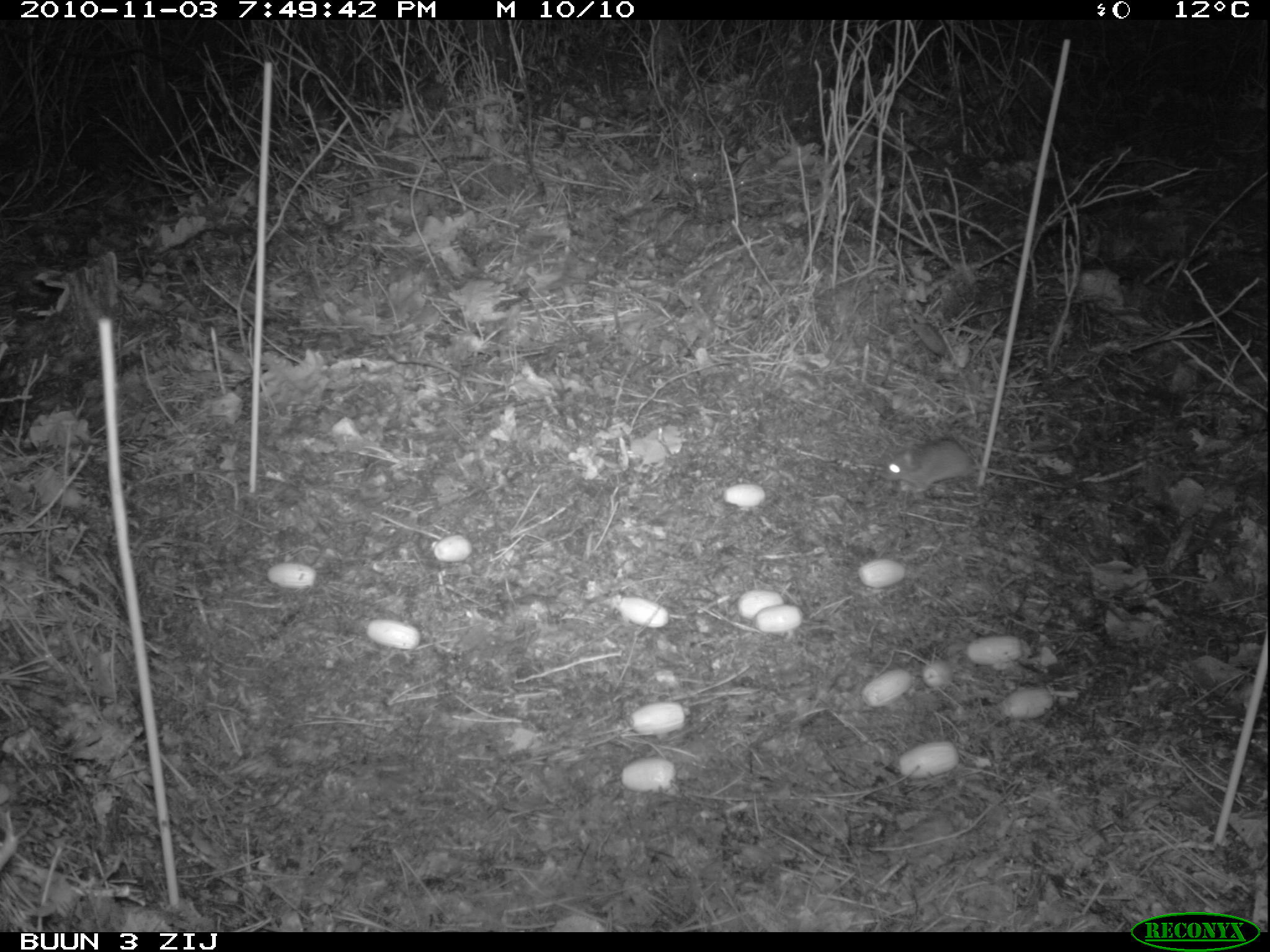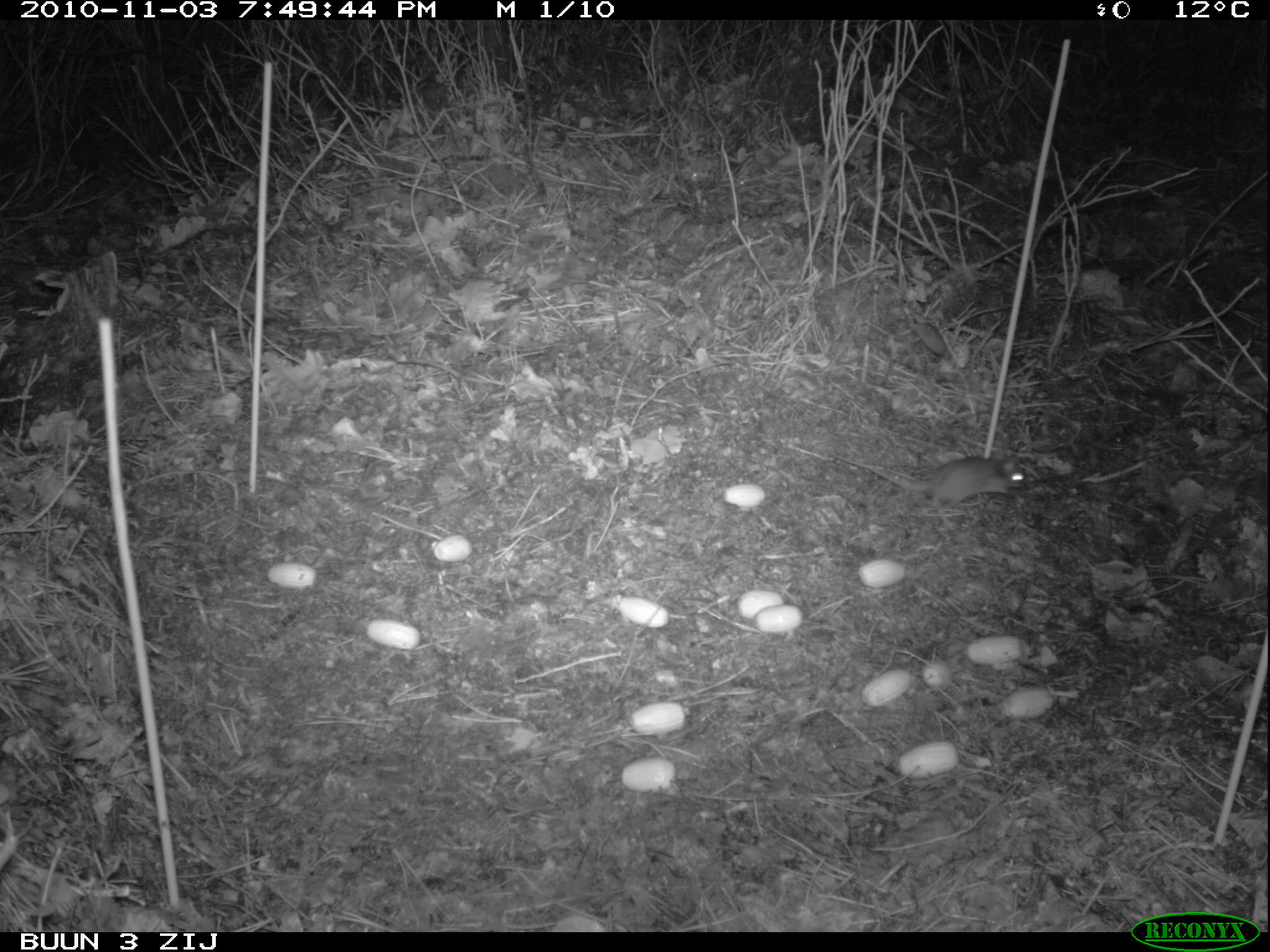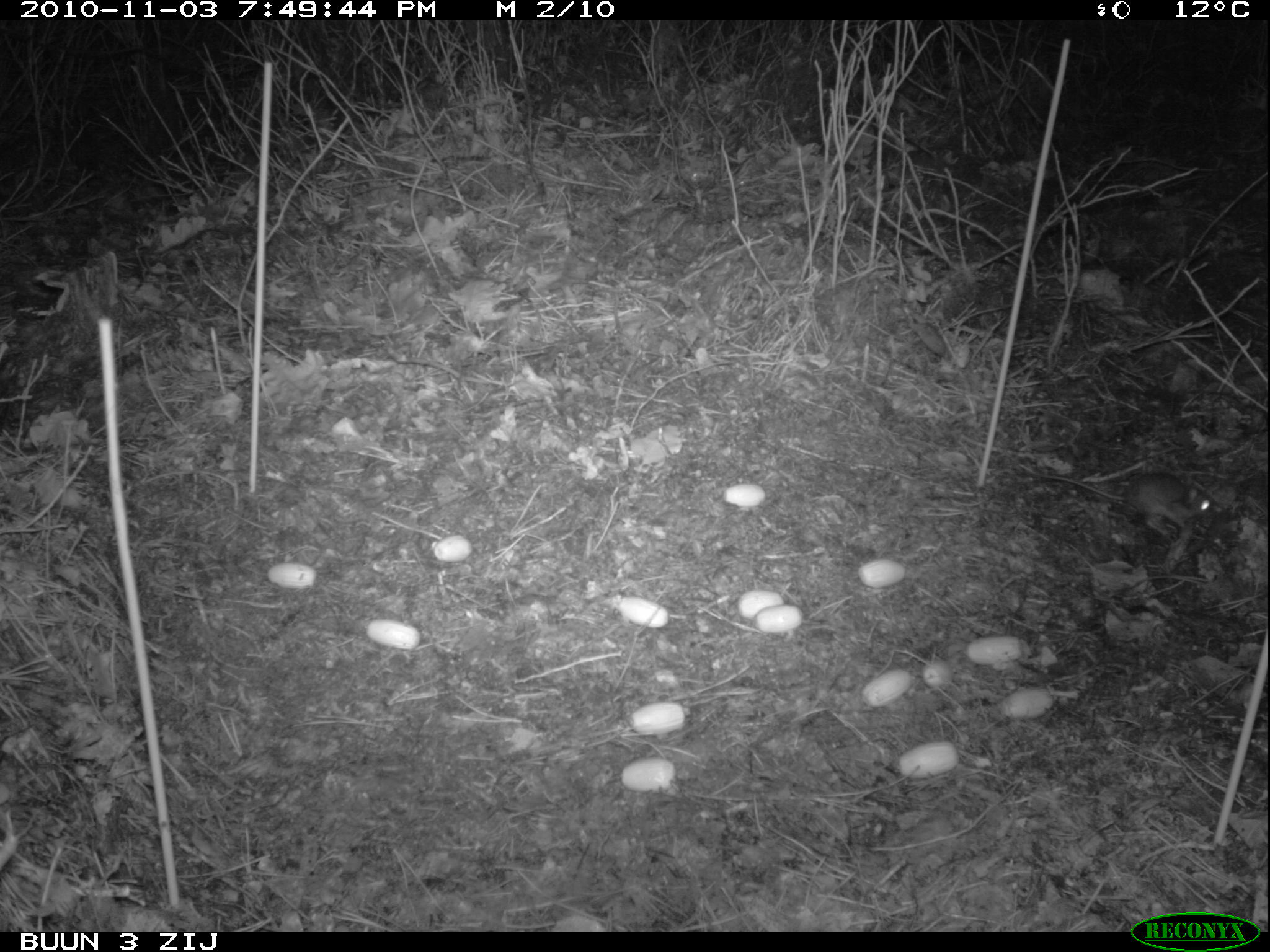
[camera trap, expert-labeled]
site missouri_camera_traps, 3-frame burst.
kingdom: Animalia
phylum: Chordata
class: Mammalia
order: Rodentia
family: Muridae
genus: Apodemus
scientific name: Apodemus sylvaticus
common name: wood mouse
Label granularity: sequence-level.